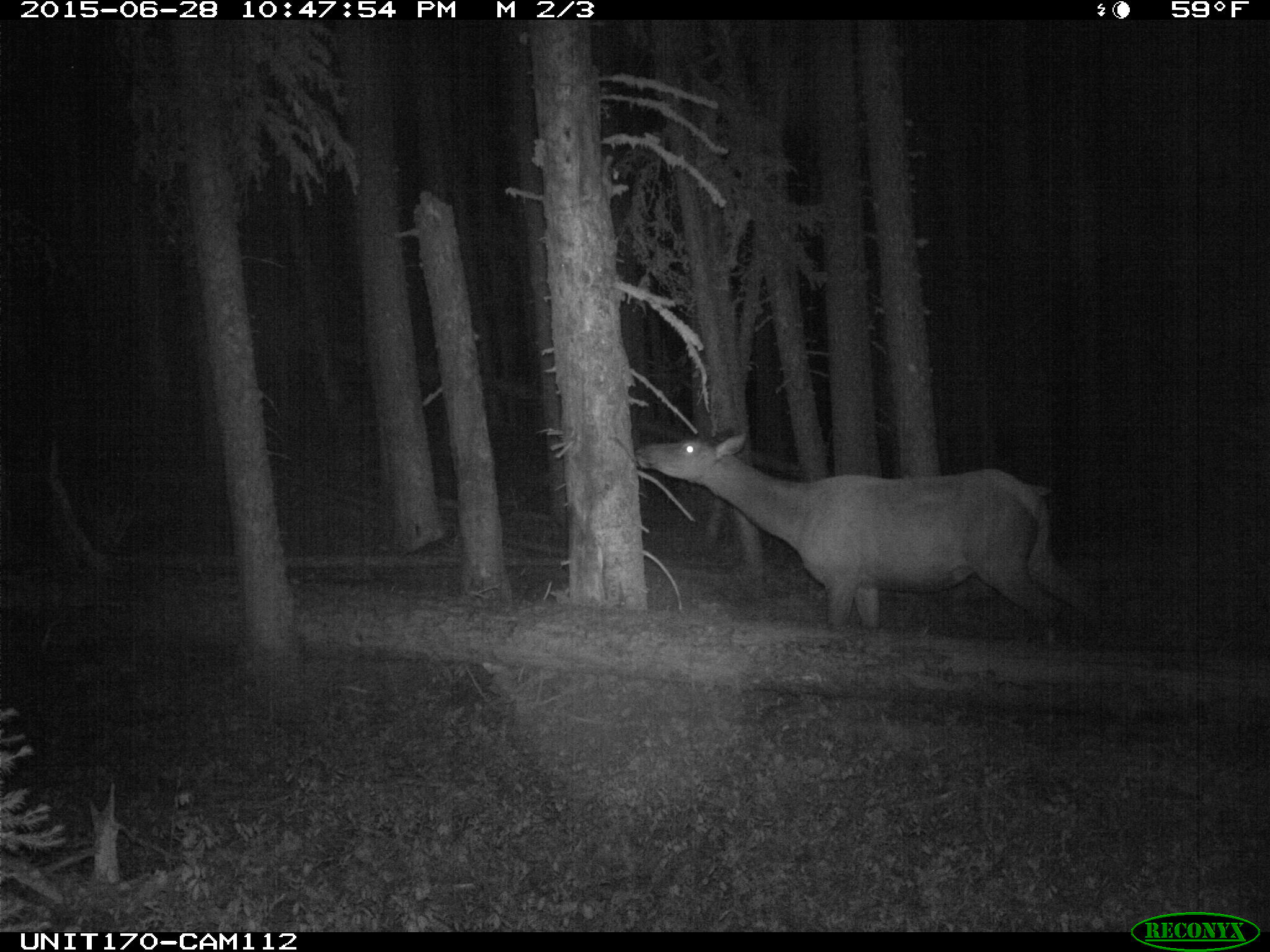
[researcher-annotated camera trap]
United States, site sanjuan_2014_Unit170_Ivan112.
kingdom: Animalia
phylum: Chordata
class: Mammalia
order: Artiodactyla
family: Cervidae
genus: Cervus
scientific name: Cervus elaphus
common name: red deer